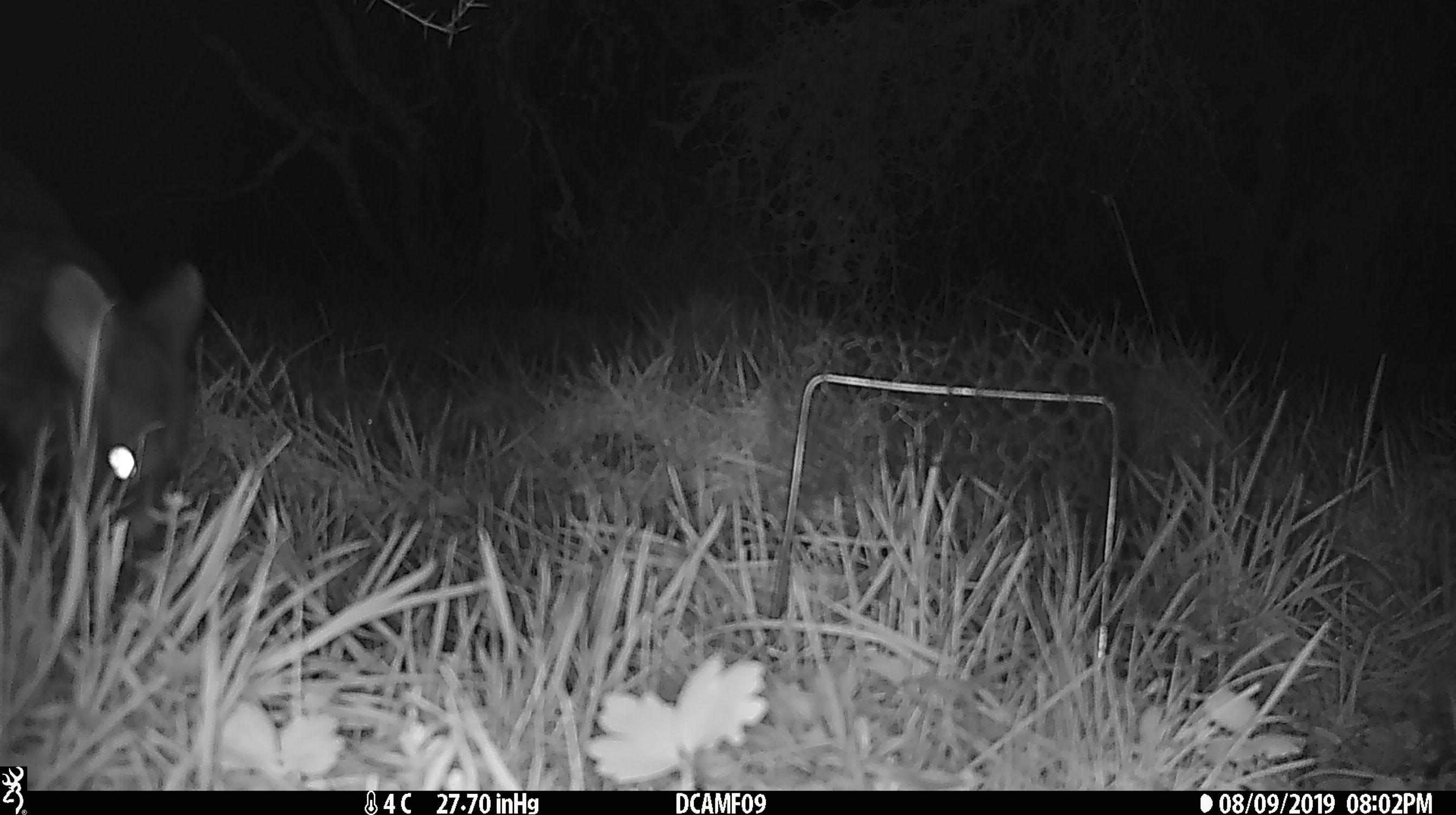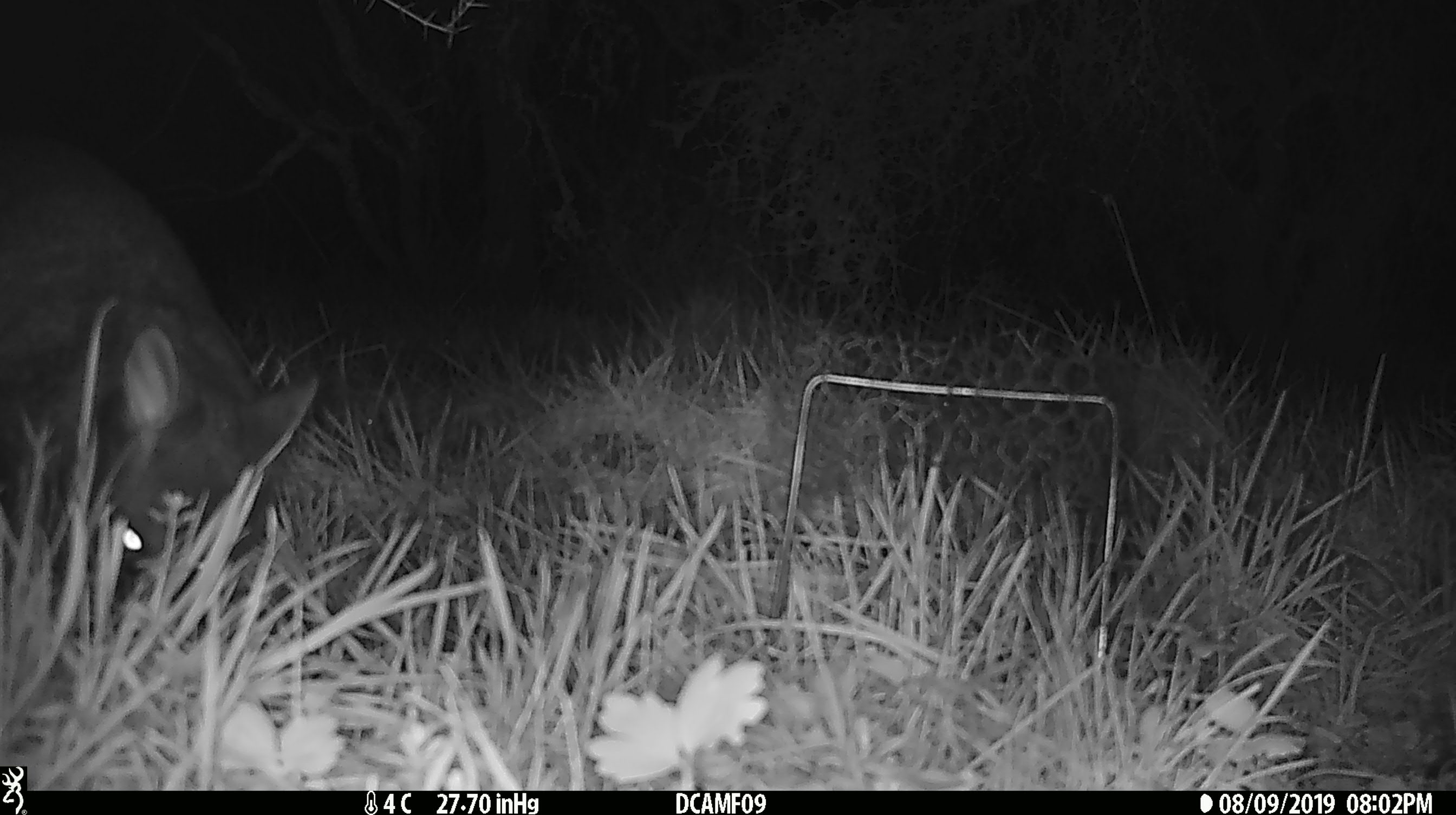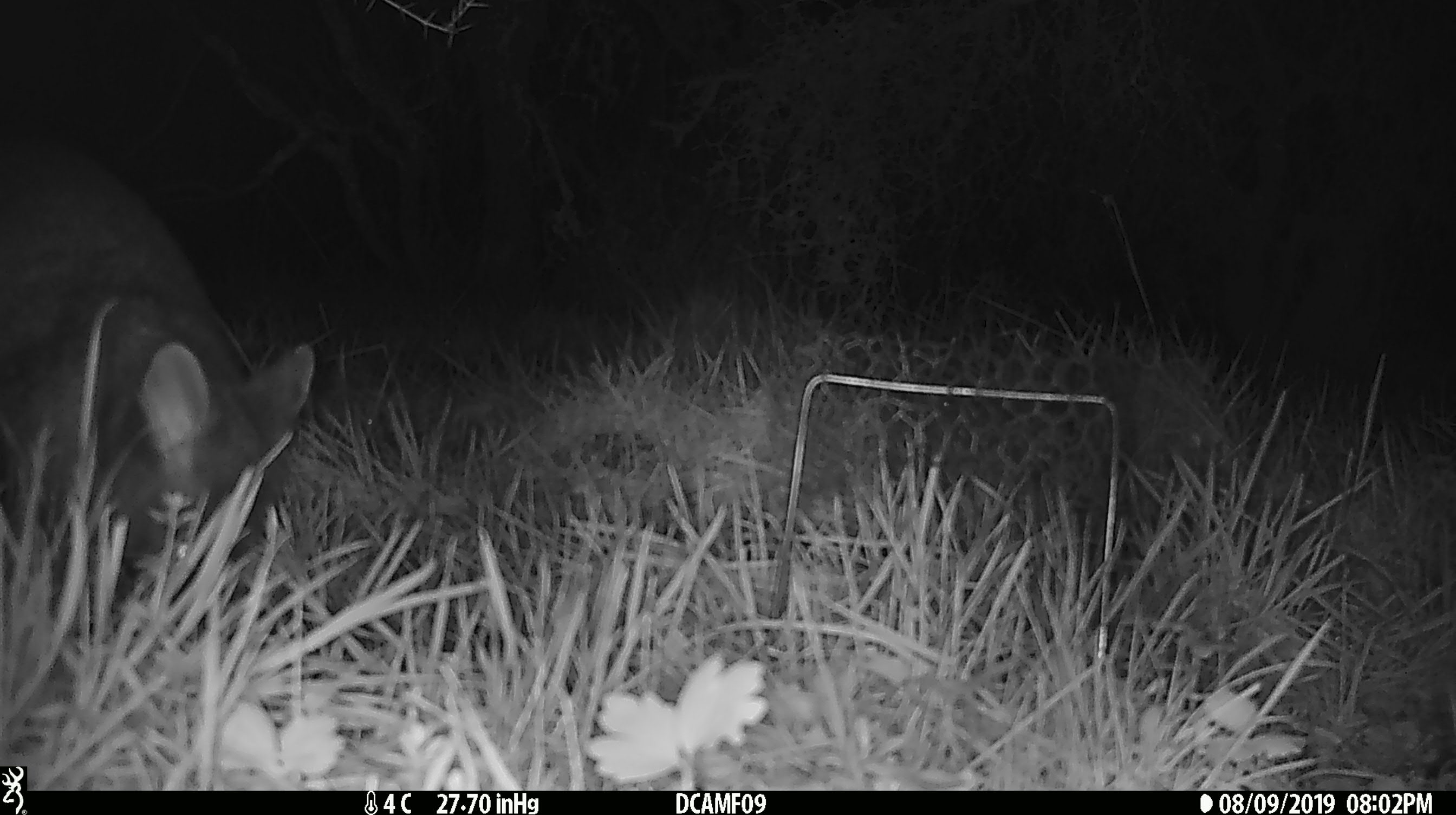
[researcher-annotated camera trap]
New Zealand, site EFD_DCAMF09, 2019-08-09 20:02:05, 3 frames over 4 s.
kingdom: Animalia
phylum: Chordata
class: Mammalia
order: Diprotodontia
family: Phalangeridae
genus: Trichosurus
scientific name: Trichosurus vulpecula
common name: common brushtail possum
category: possum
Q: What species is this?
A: Possum (common brushtail possum) (Trichosurus vulpecula).